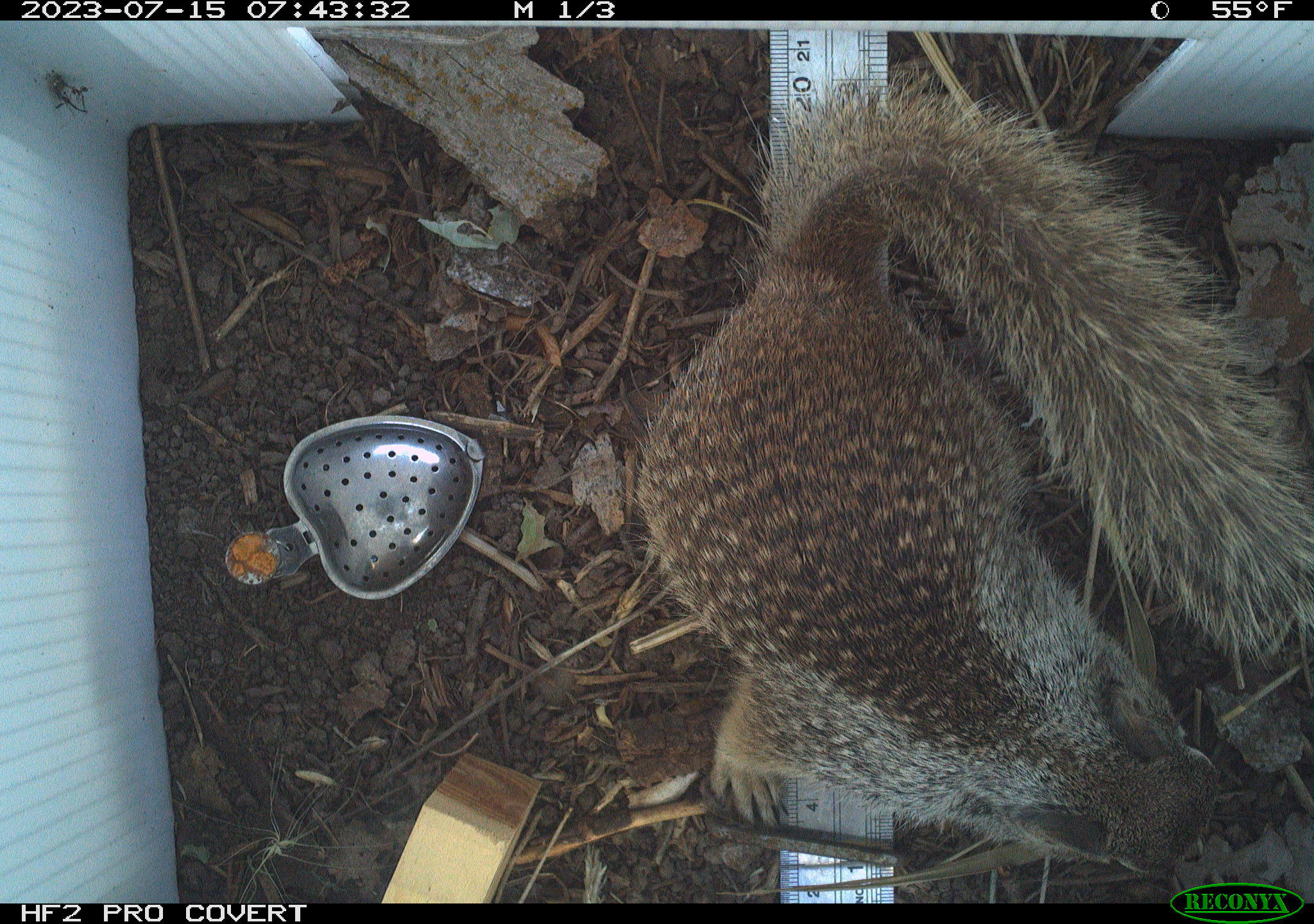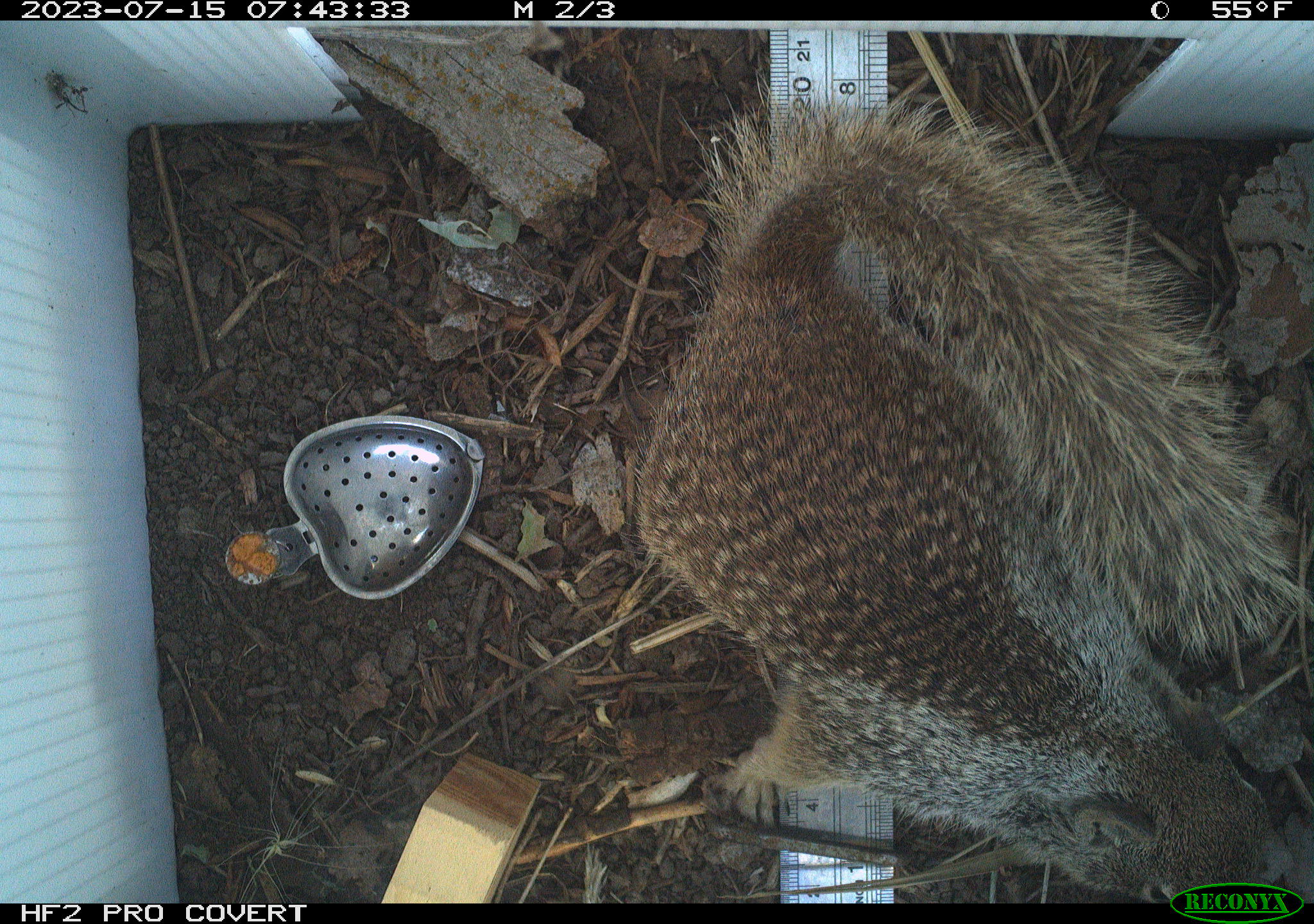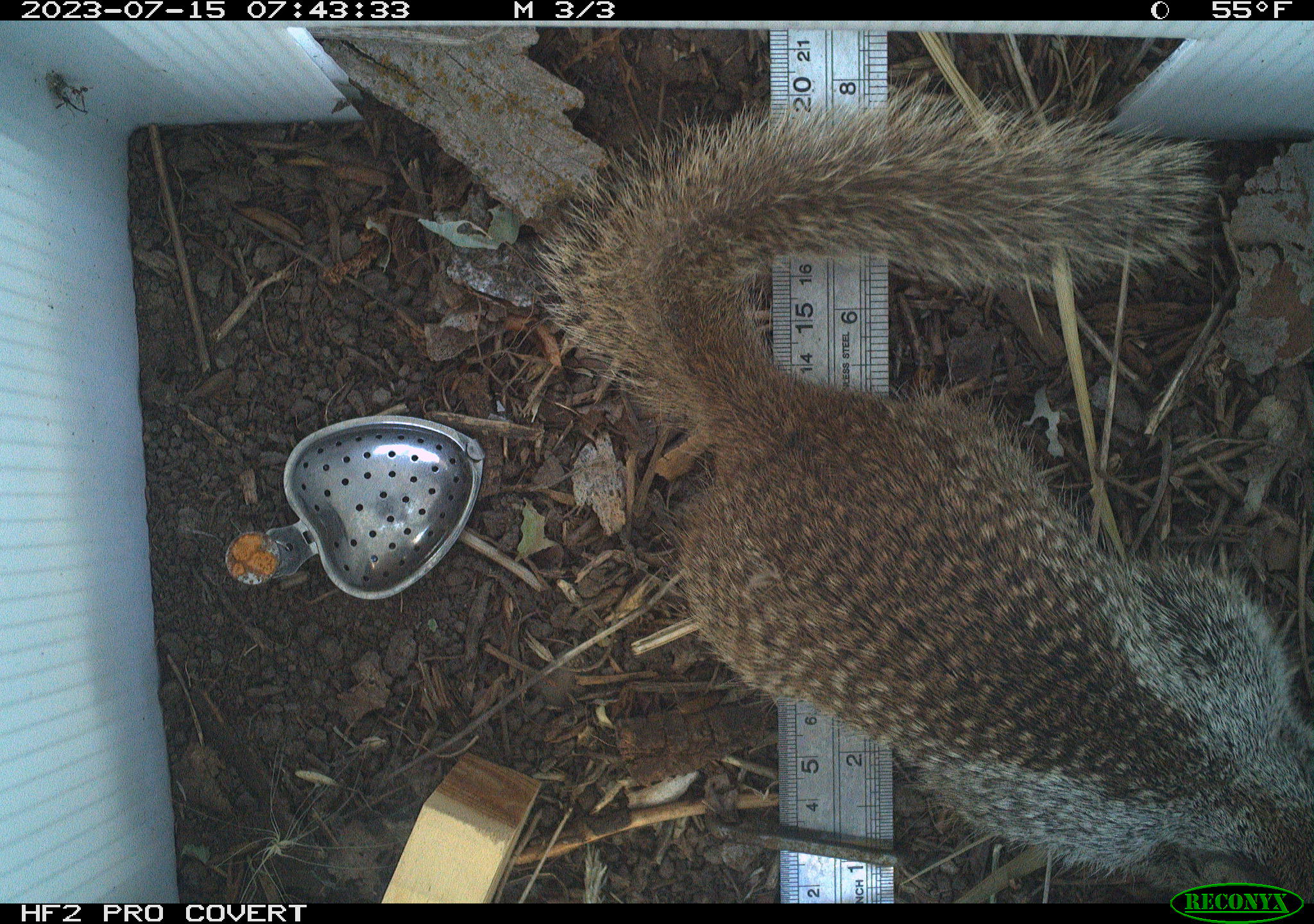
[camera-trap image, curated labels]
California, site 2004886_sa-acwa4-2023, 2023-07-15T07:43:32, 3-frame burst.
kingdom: Animalia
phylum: Chordata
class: Mammalia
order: Rodentia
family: Sciuridae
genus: Otospermophilus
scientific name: Otospermophilus beecheyi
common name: california ground squirrel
California ground squirrel (Otospermophilus beecheyi).